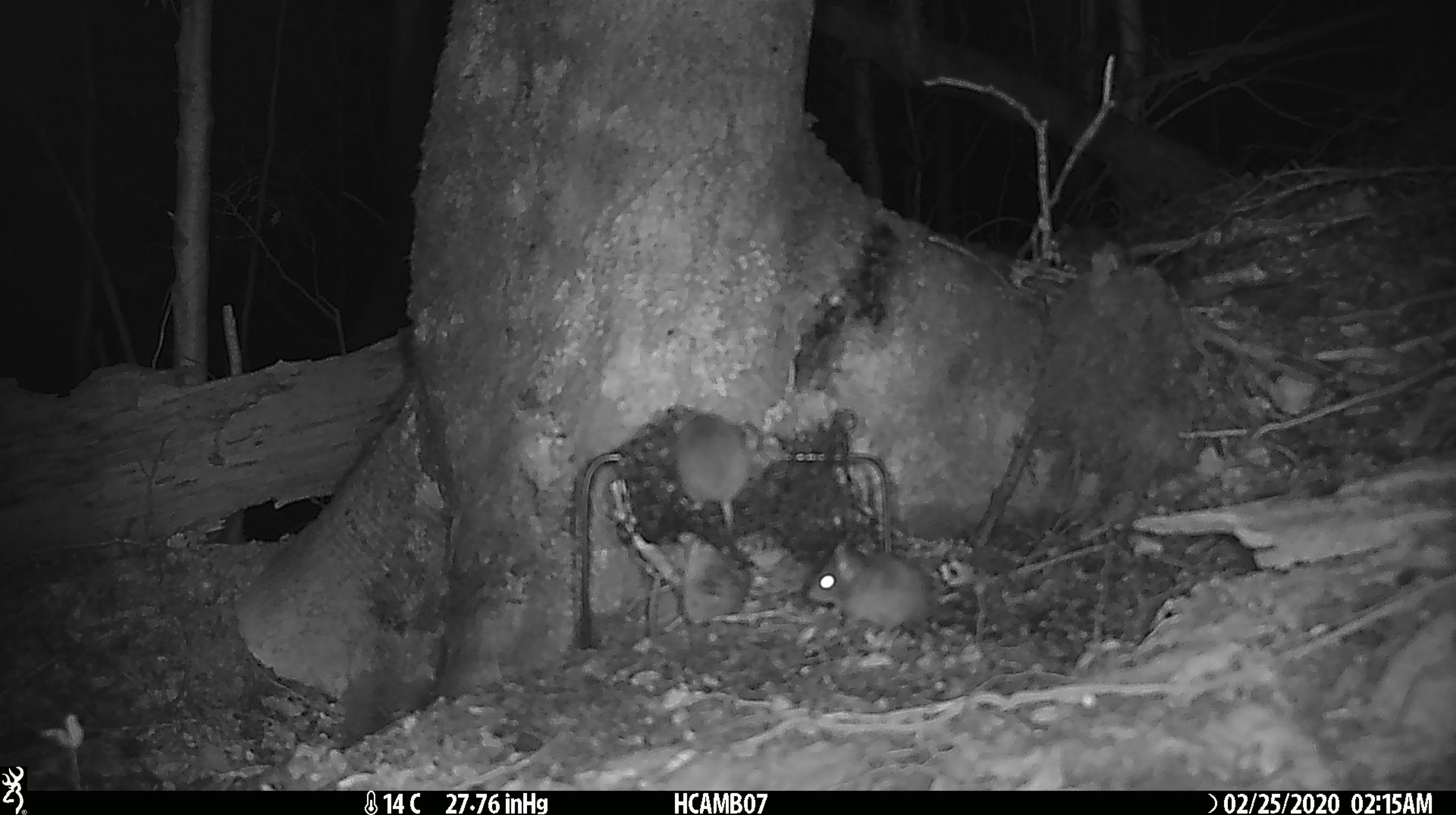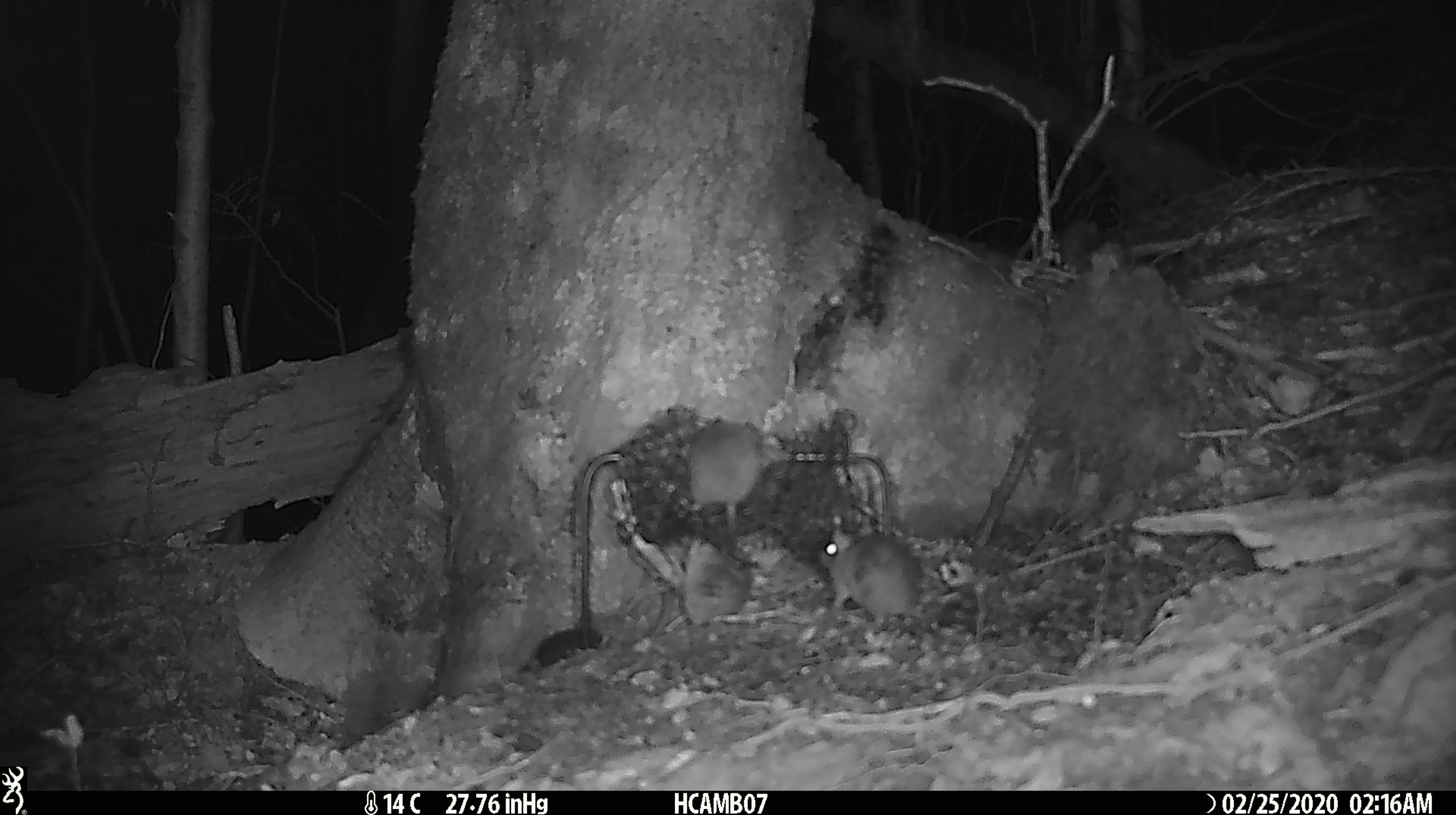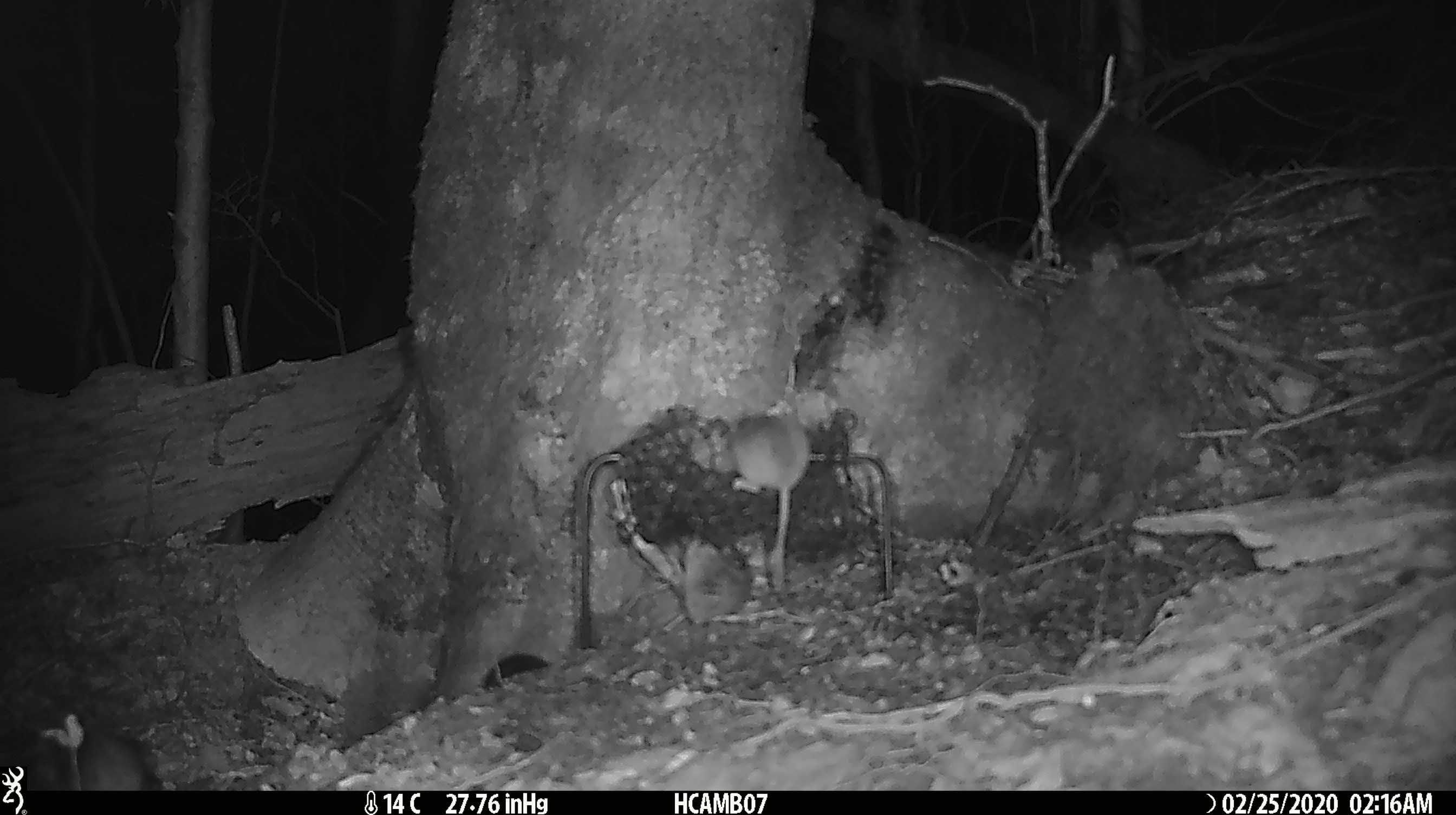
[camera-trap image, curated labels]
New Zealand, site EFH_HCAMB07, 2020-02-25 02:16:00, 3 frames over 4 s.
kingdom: Animalia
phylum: Chordata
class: Mammalia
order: Rodentia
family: Muridae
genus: Mus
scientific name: Mus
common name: mouse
Mouse (Mus).